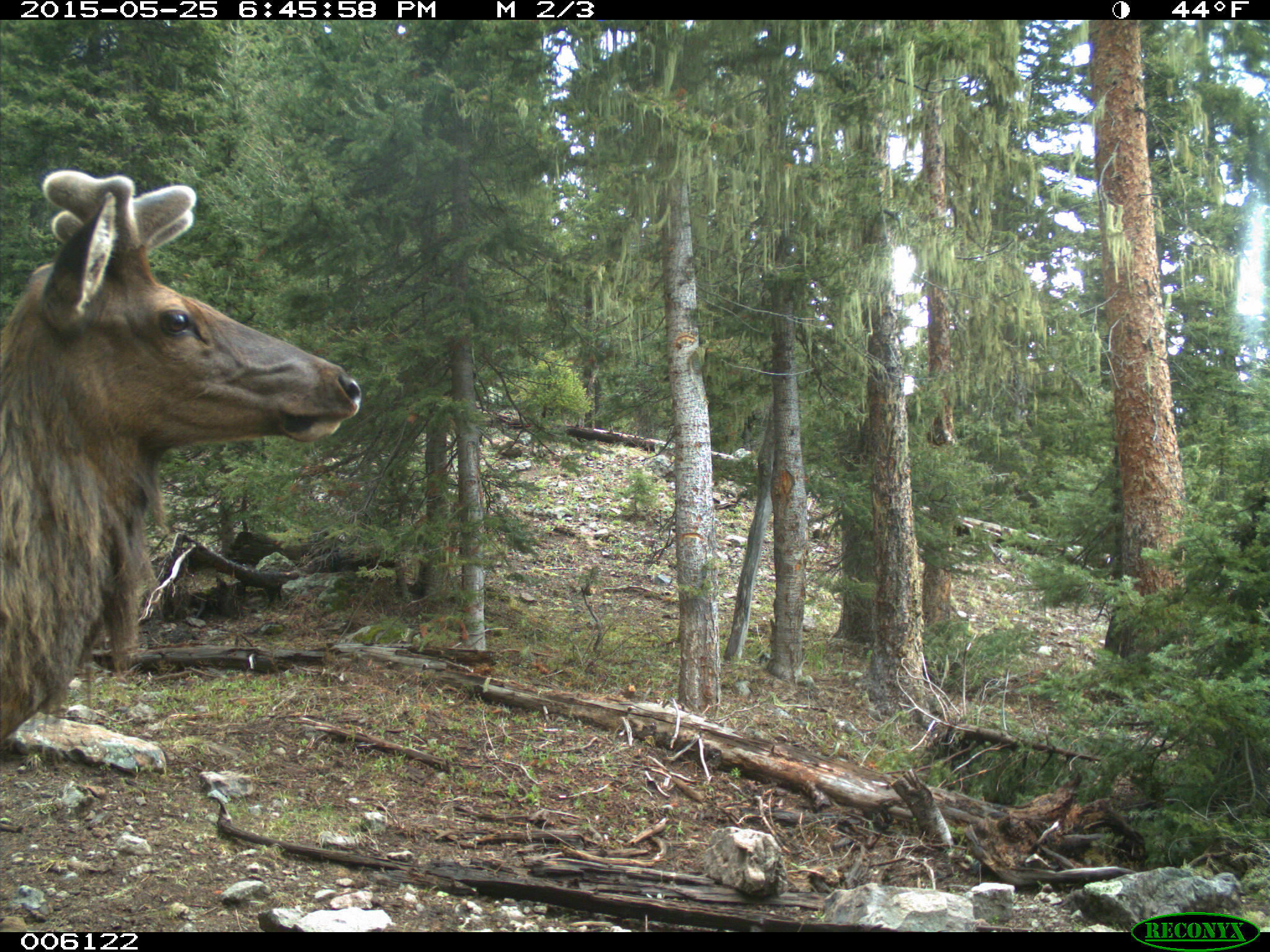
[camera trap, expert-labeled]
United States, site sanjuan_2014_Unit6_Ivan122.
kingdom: Animalia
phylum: Chordata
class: Mammalia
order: Artiodactyla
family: Cervidae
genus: Cervus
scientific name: Cervus elaphus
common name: red deer